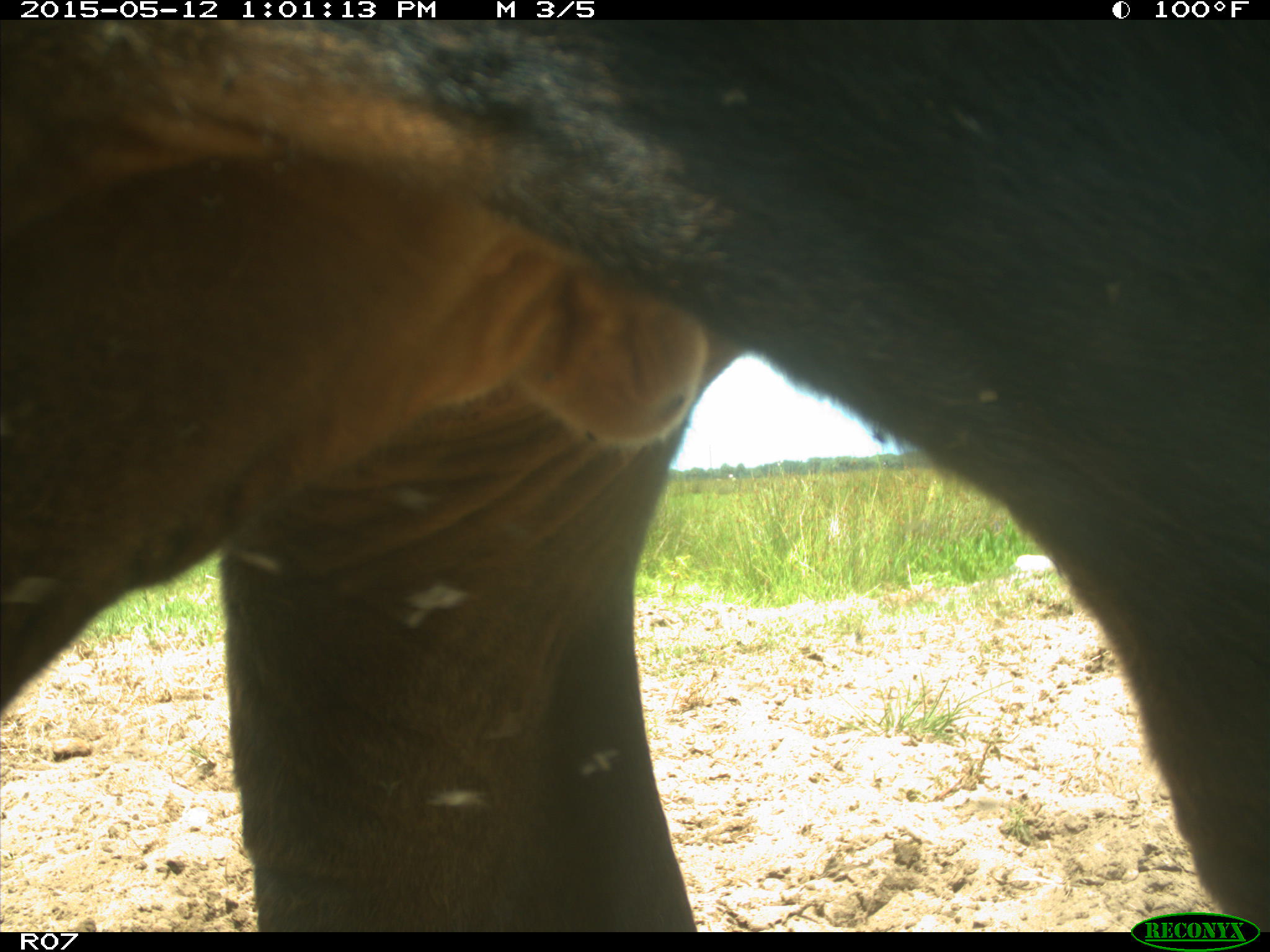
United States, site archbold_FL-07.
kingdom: Animalia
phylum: Chordata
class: Mammalia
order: Artiodactyla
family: Bovidae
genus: Bos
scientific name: Bos taurus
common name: domestic cow